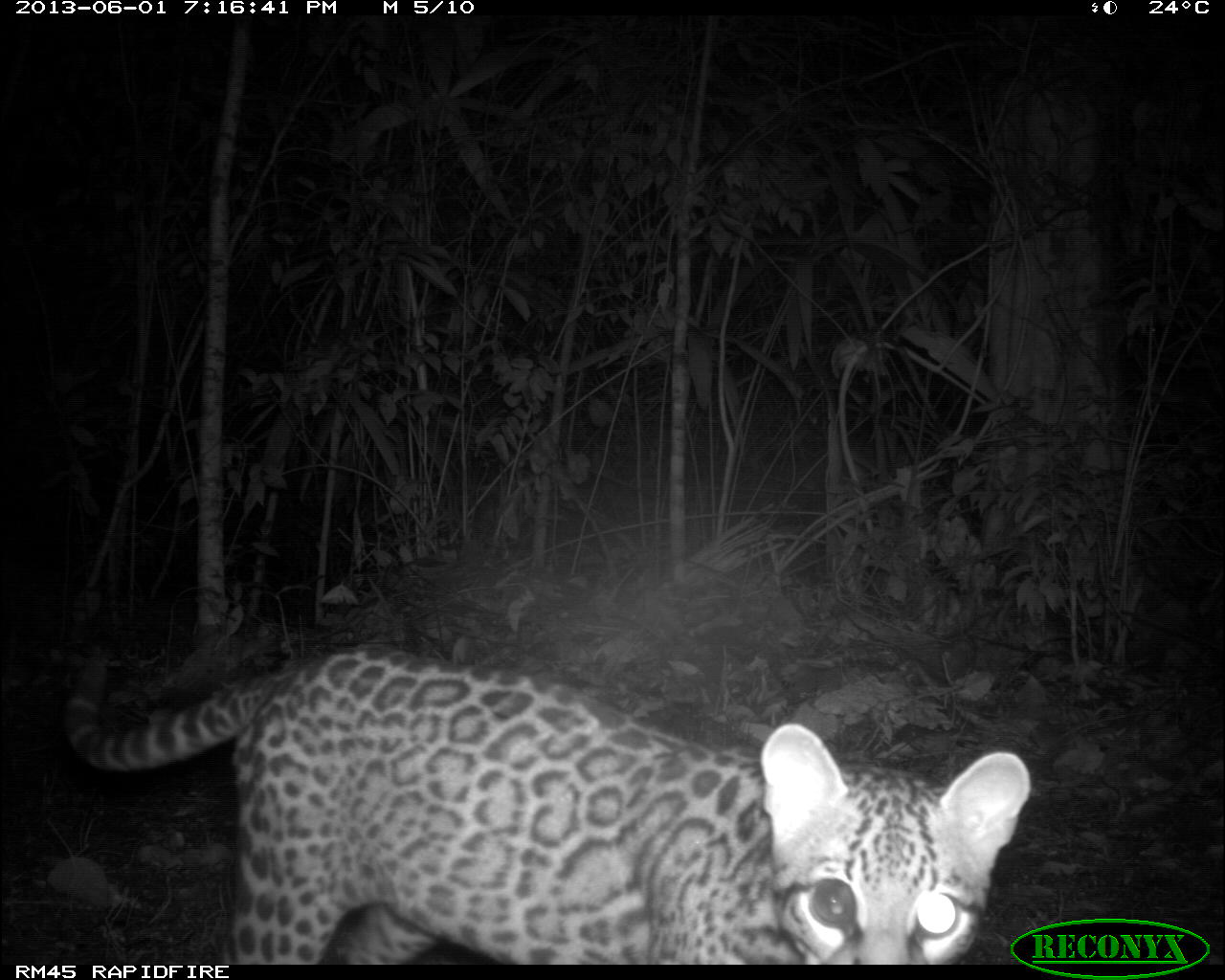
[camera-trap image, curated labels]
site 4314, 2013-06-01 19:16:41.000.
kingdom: Animalia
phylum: Chordata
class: Mammalia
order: Carnivora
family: Felidae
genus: Leopardus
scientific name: Leopardus pardalis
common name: ocelot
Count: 1.